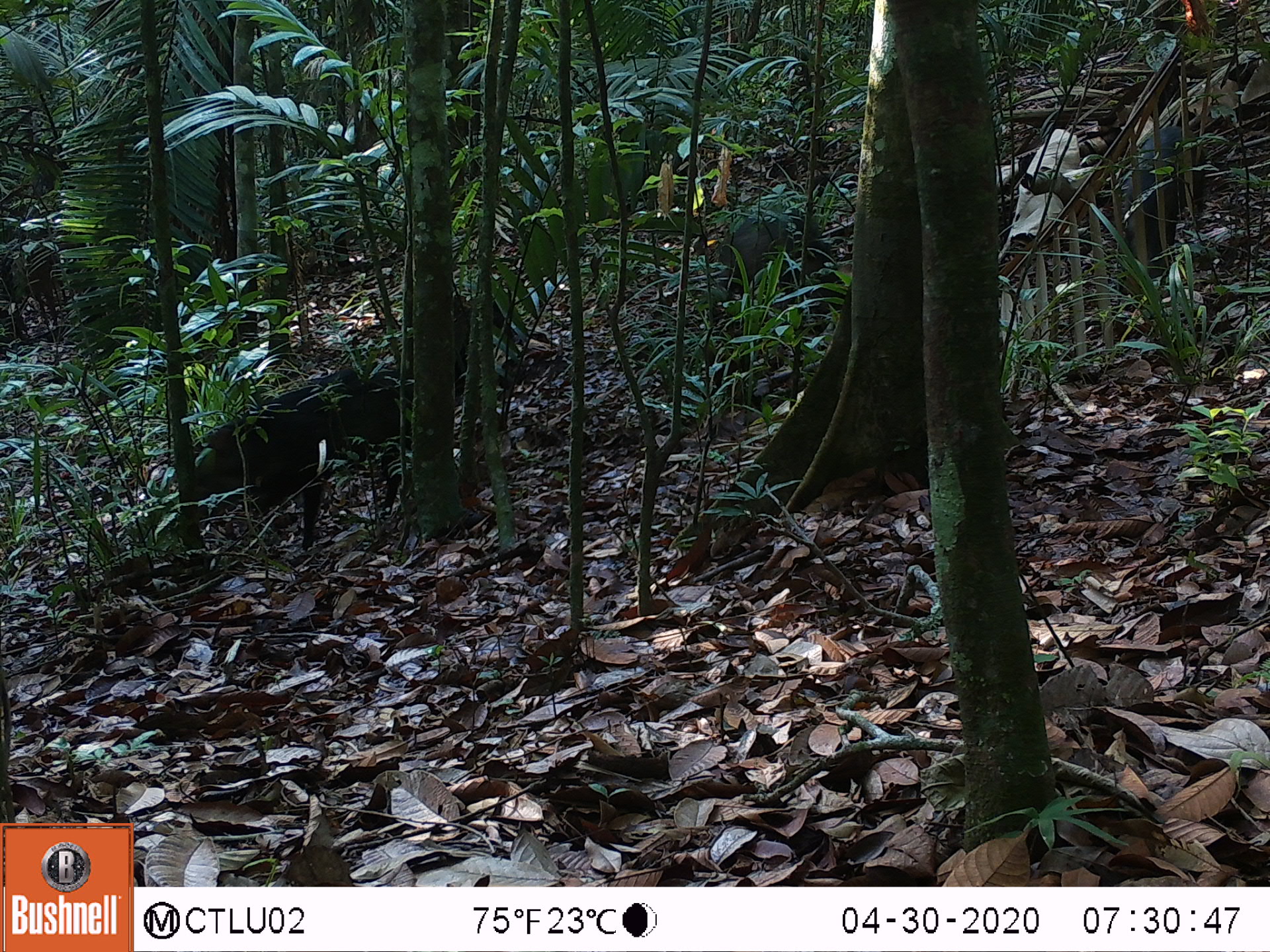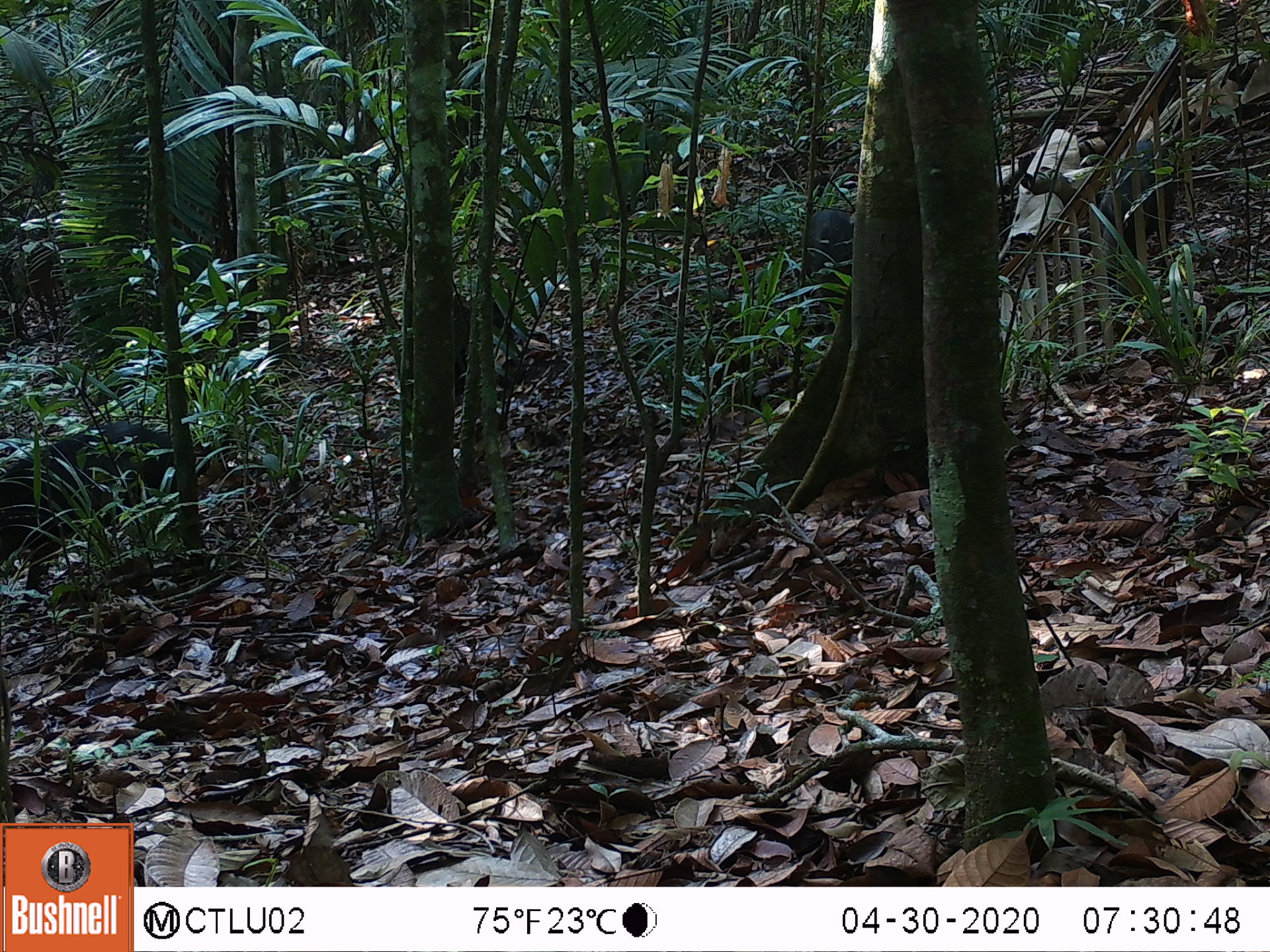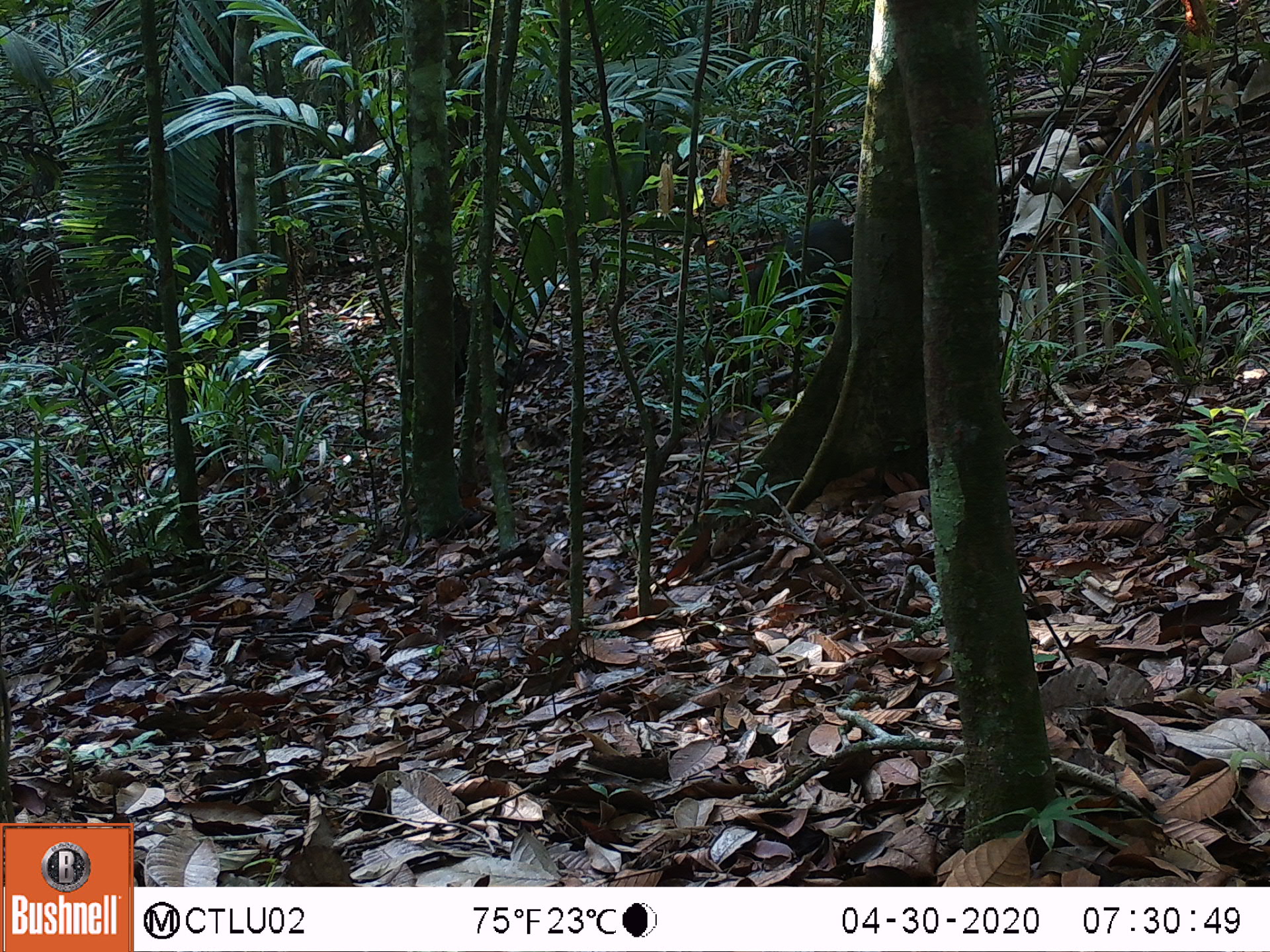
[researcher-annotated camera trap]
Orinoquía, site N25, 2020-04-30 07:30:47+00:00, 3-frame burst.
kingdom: Animalia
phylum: Chordata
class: Mammalia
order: Artiodactyla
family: Tayassuidae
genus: Pecari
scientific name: Pecari tajacu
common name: collared peccary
Collared peccary (Pecari tajacu).